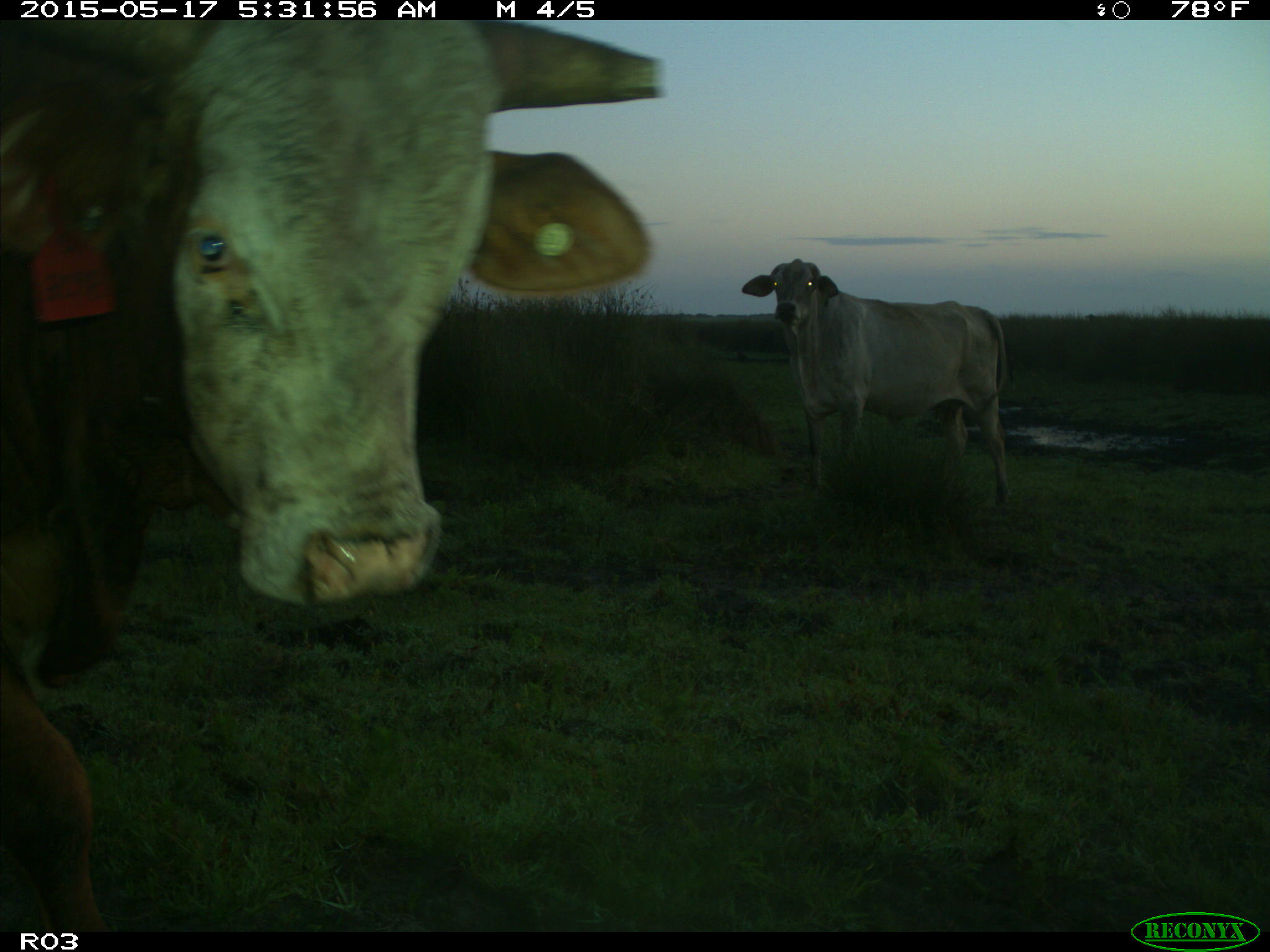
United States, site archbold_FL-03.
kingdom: Animalia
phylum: Chordata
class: Mammalia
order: Artiodactyla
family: Bovidae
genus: Bos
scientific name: Bos taurus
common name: domestic cow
Bos taurus (domestic cow).